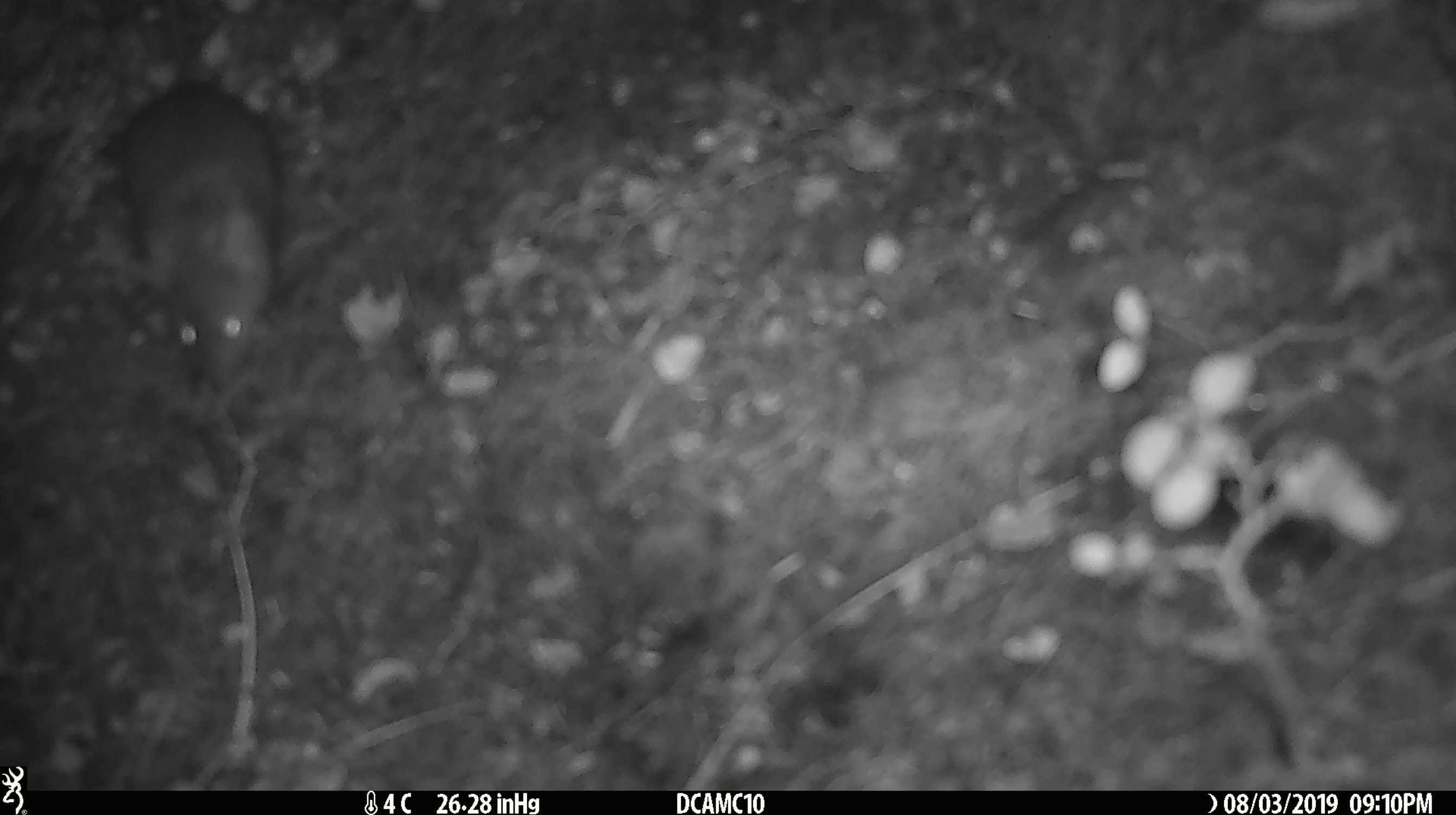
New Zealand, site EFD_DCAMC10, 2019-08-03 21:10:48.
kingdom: Animalia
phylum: Chordata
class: Mammalia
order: Rodentia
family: Muridae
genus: Mus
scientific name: Mus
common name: mouse